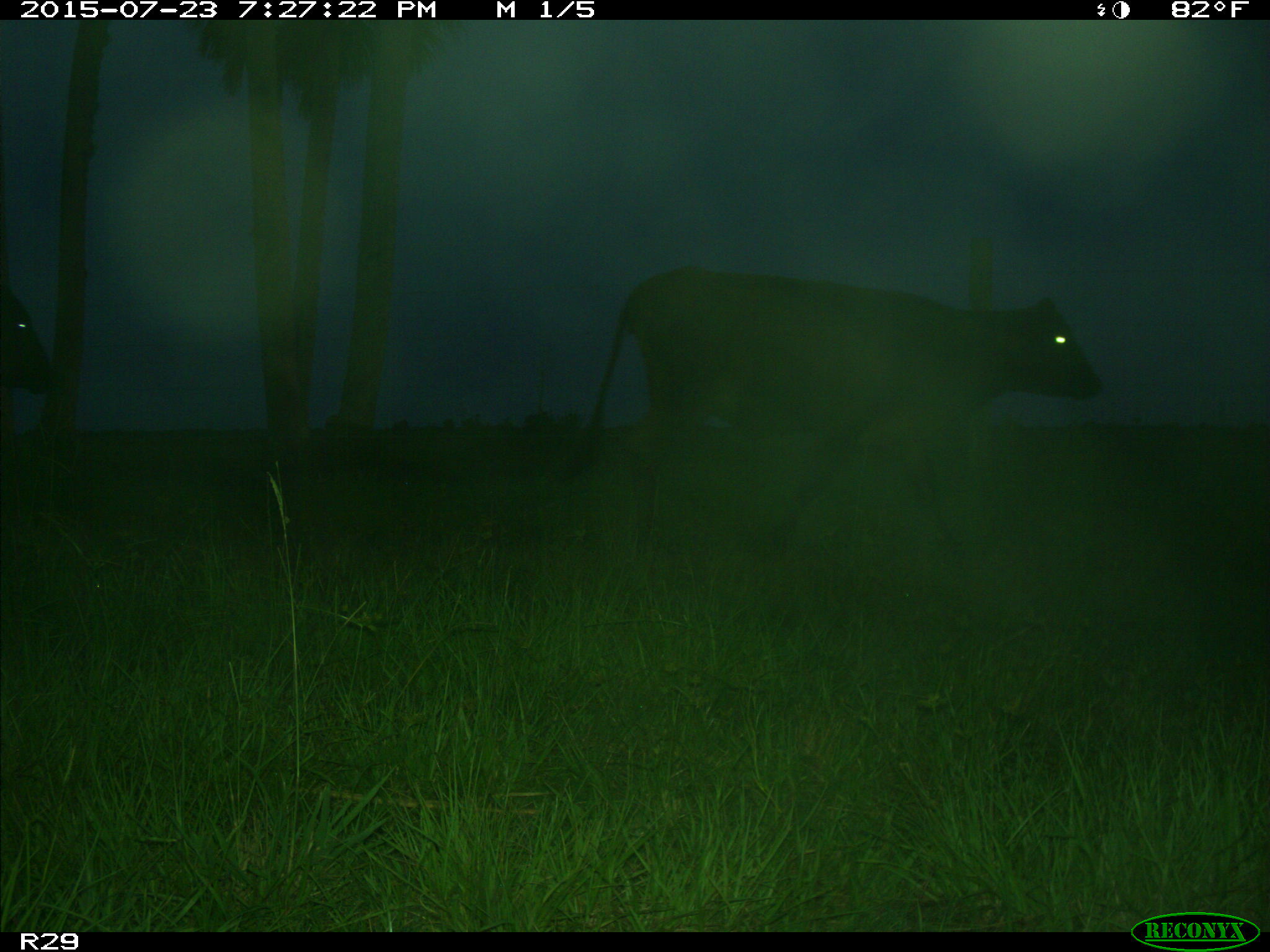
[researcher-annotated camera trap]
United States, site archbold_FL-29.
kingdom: Animalia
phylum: Chordata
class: Mammalia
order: Artiodactyla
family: Bovidae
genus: Bos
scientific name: Bos taurus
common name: domestic cow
Bos taurus (domestic cow).